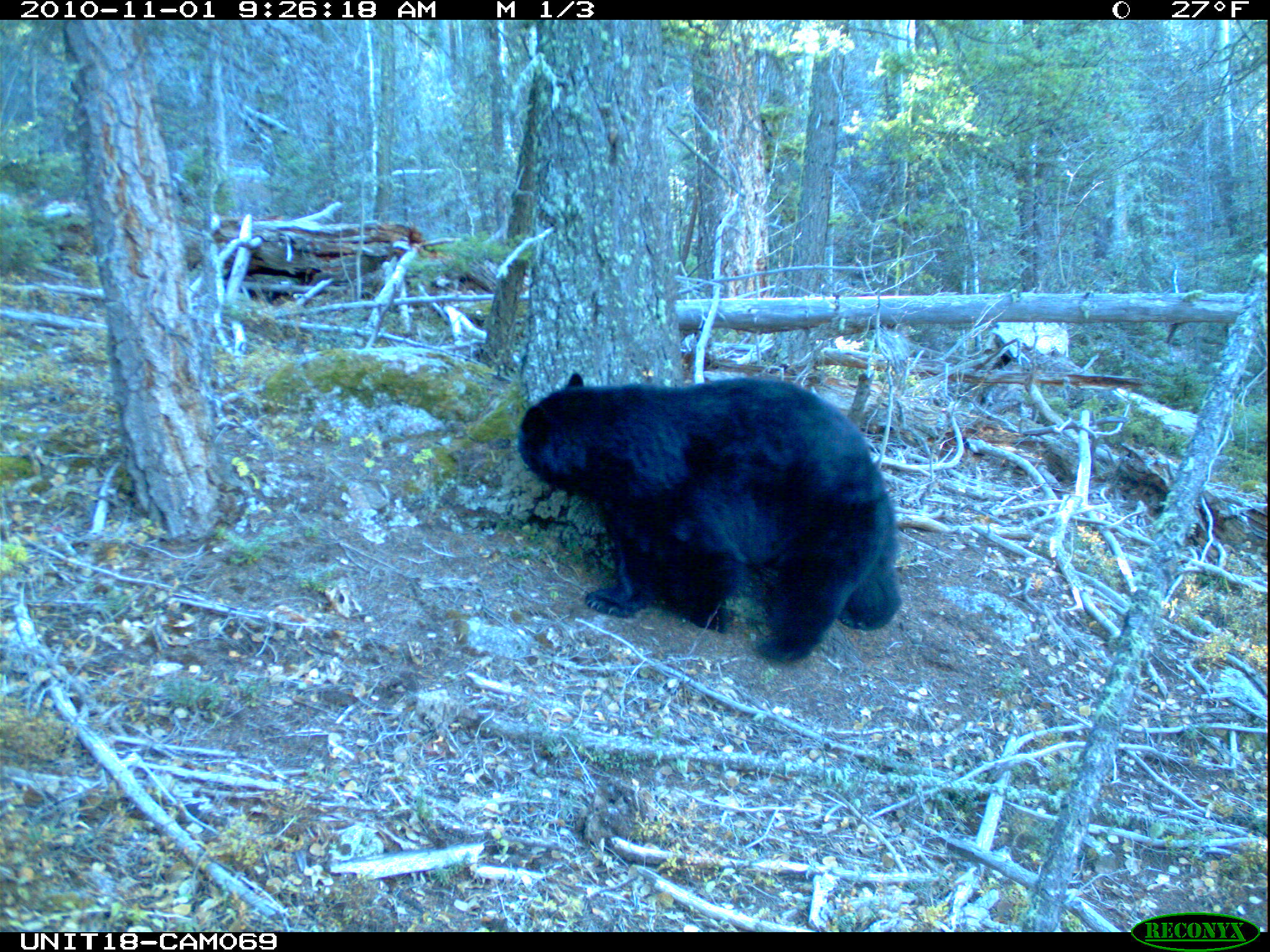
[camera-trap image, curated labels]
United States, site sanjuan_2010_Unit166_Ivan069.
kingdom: Animalia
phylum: Chordata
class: Mammalia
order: Carnivora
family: Ursidae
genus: Ursus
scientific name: Ursus americanus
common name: american black bear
Ursus americanus (american black bear).